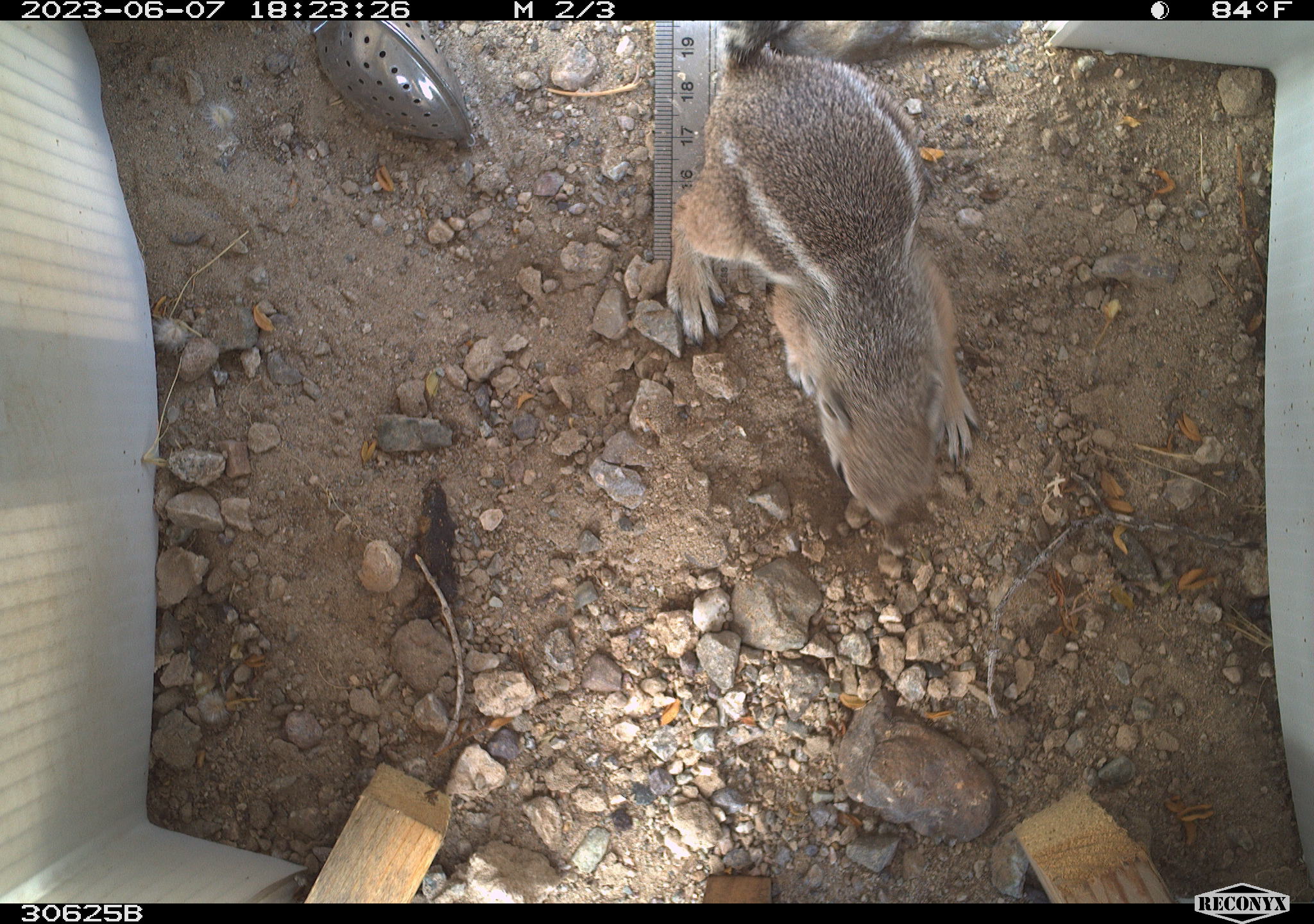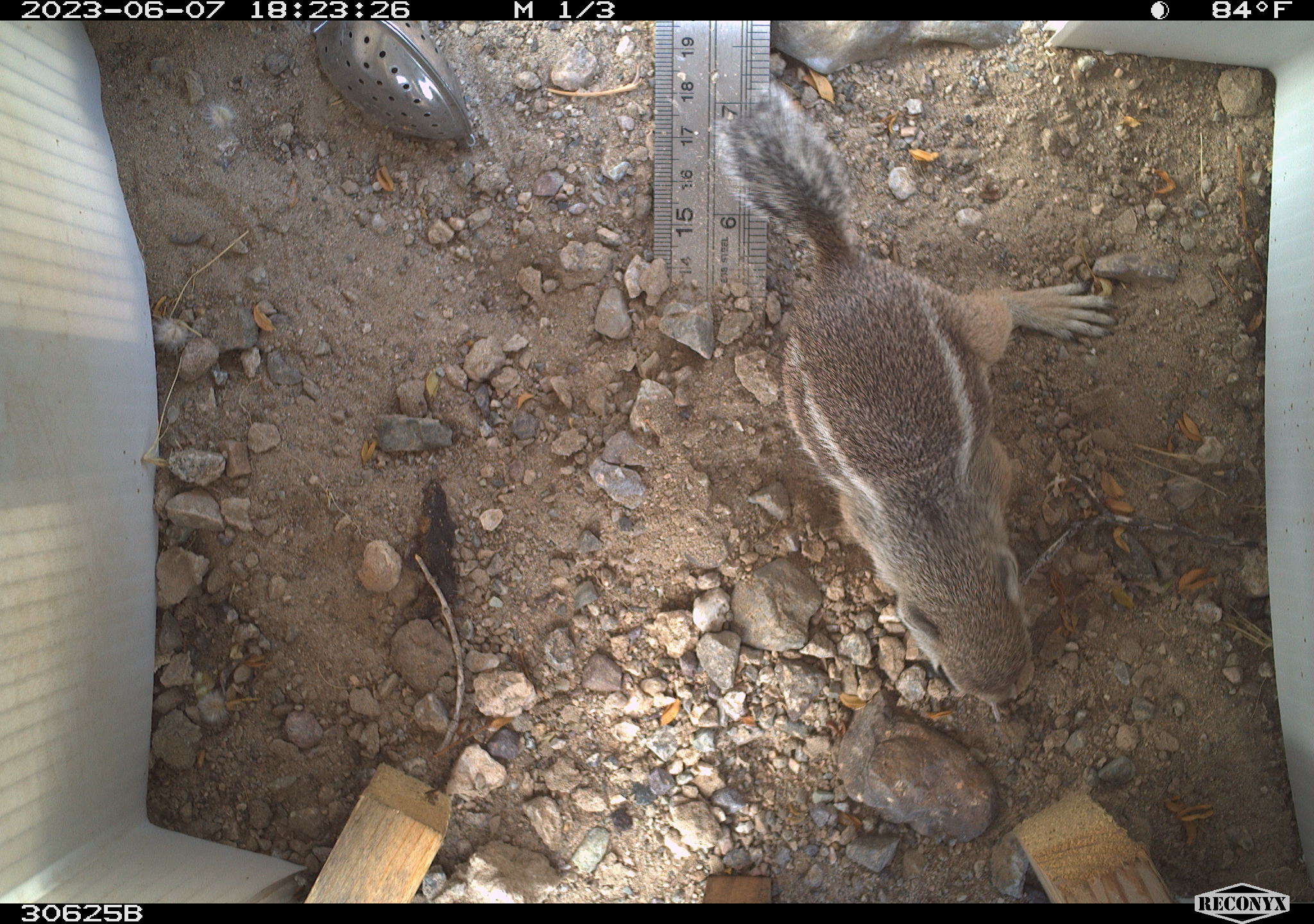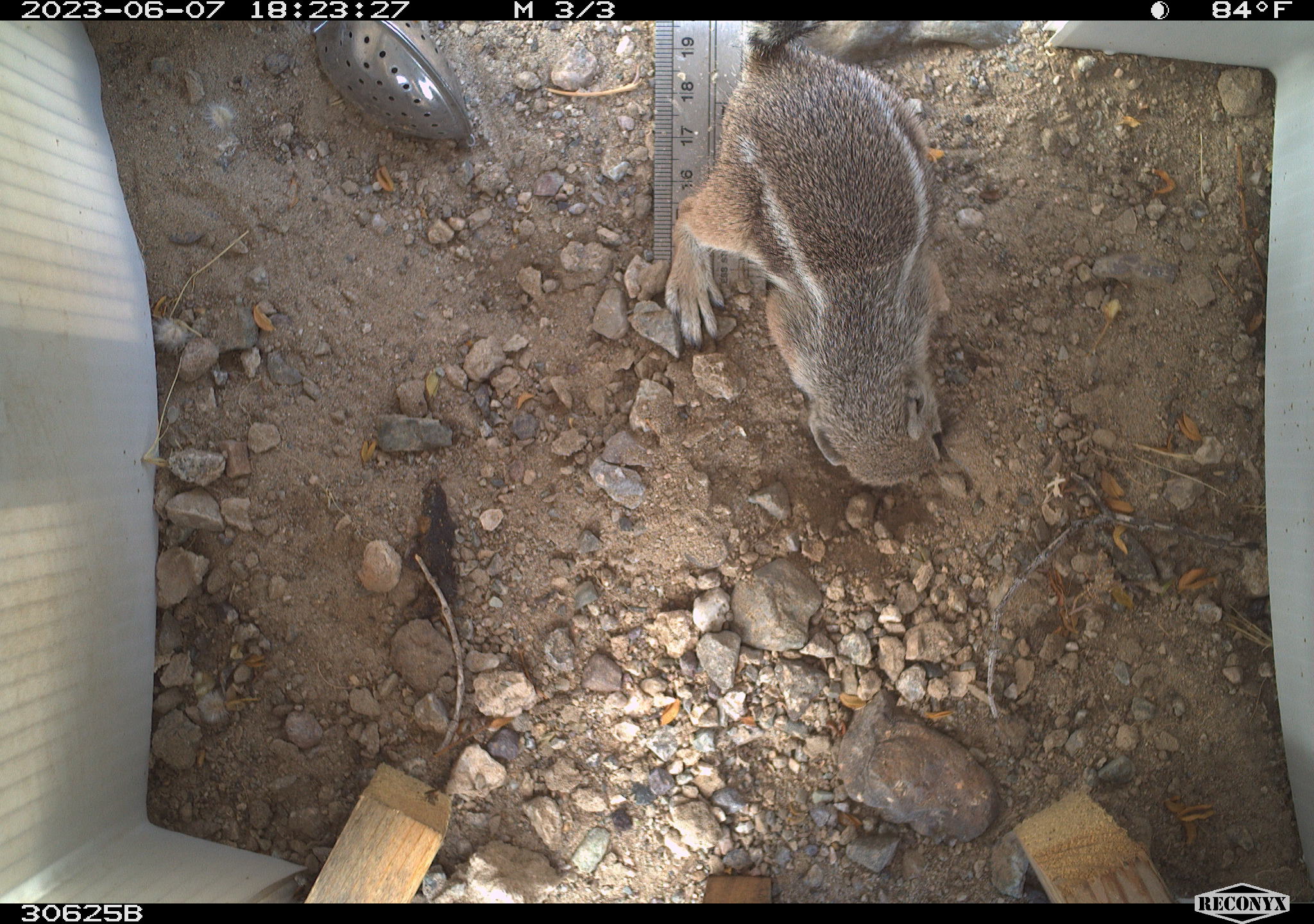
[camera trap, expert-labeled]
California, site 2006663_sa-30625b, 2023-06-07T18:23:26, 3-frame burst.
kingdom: Animalia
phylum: Chordata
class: Mammalia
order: Rodentia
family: Sciuridae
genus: Ammospermophilus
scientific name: Ammospermophilus leucurus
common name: white-tailed antelope squirrel